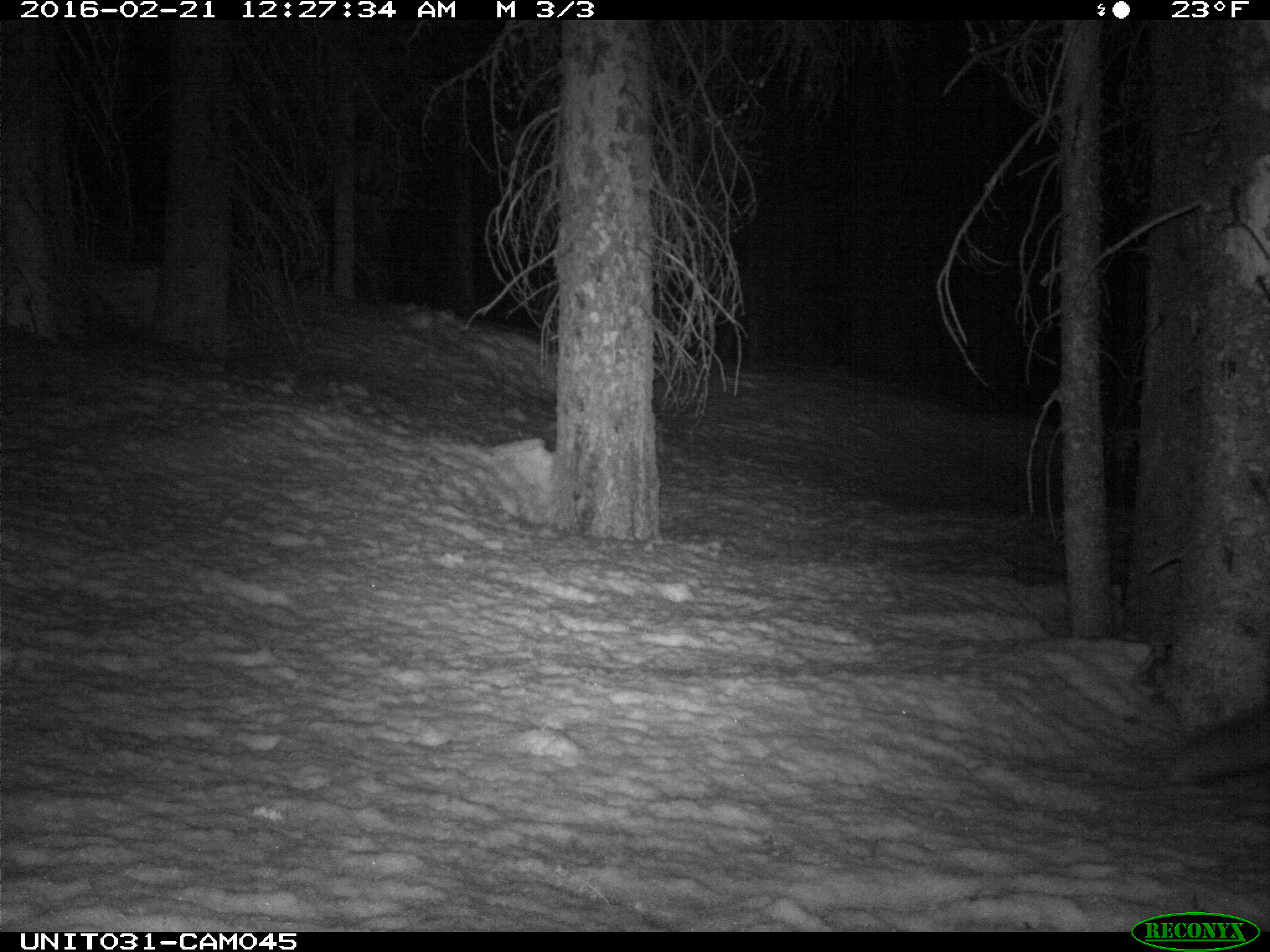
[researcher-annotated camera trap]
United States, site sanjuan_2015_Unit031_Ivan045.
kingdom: Animalia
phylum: Chordata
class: Mammalia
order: Carnivora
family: Canidae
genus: Vulpes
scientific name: Vulpes vulpes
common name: red fox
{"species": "Vulpes vulpes (red fox)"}